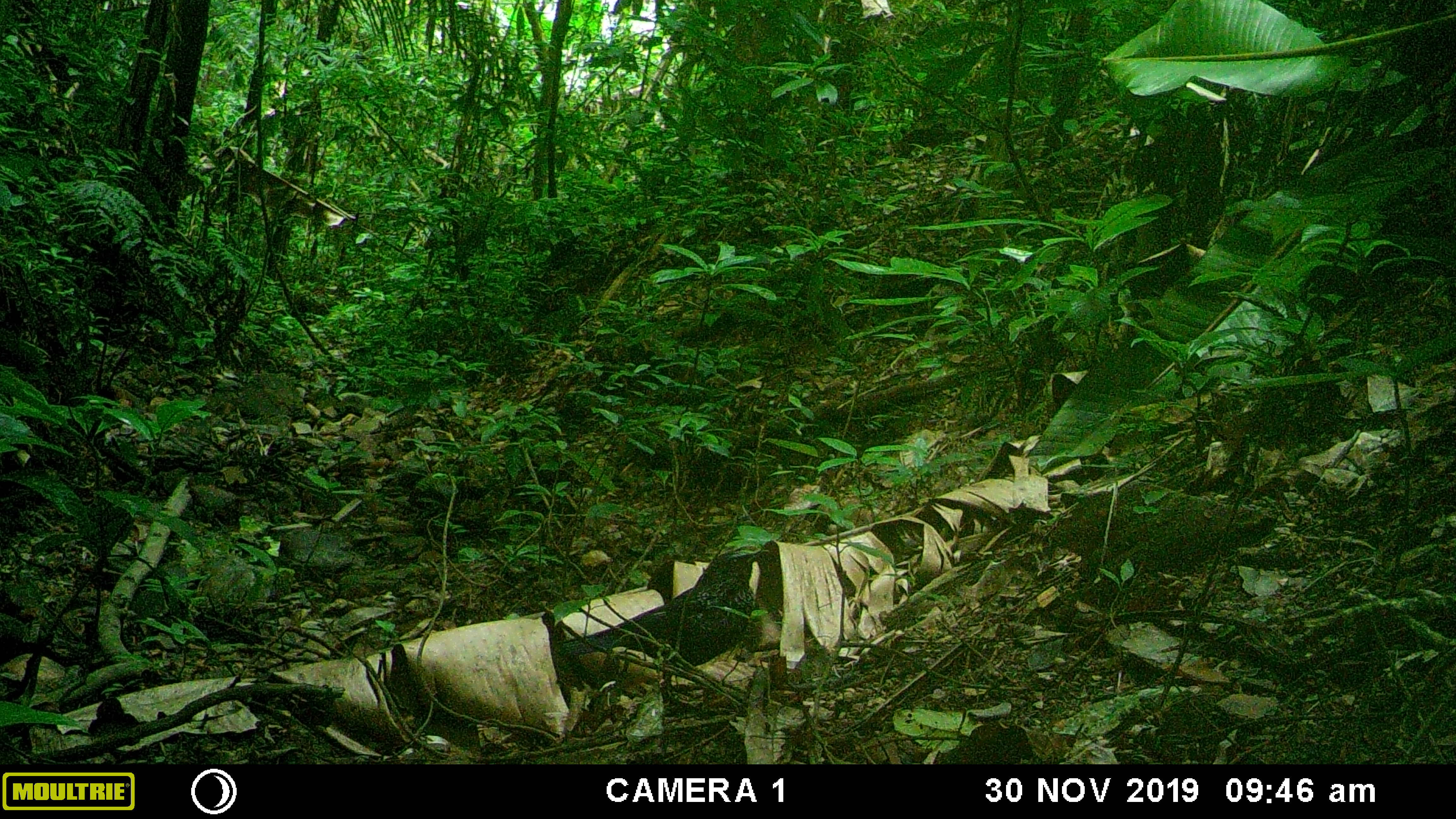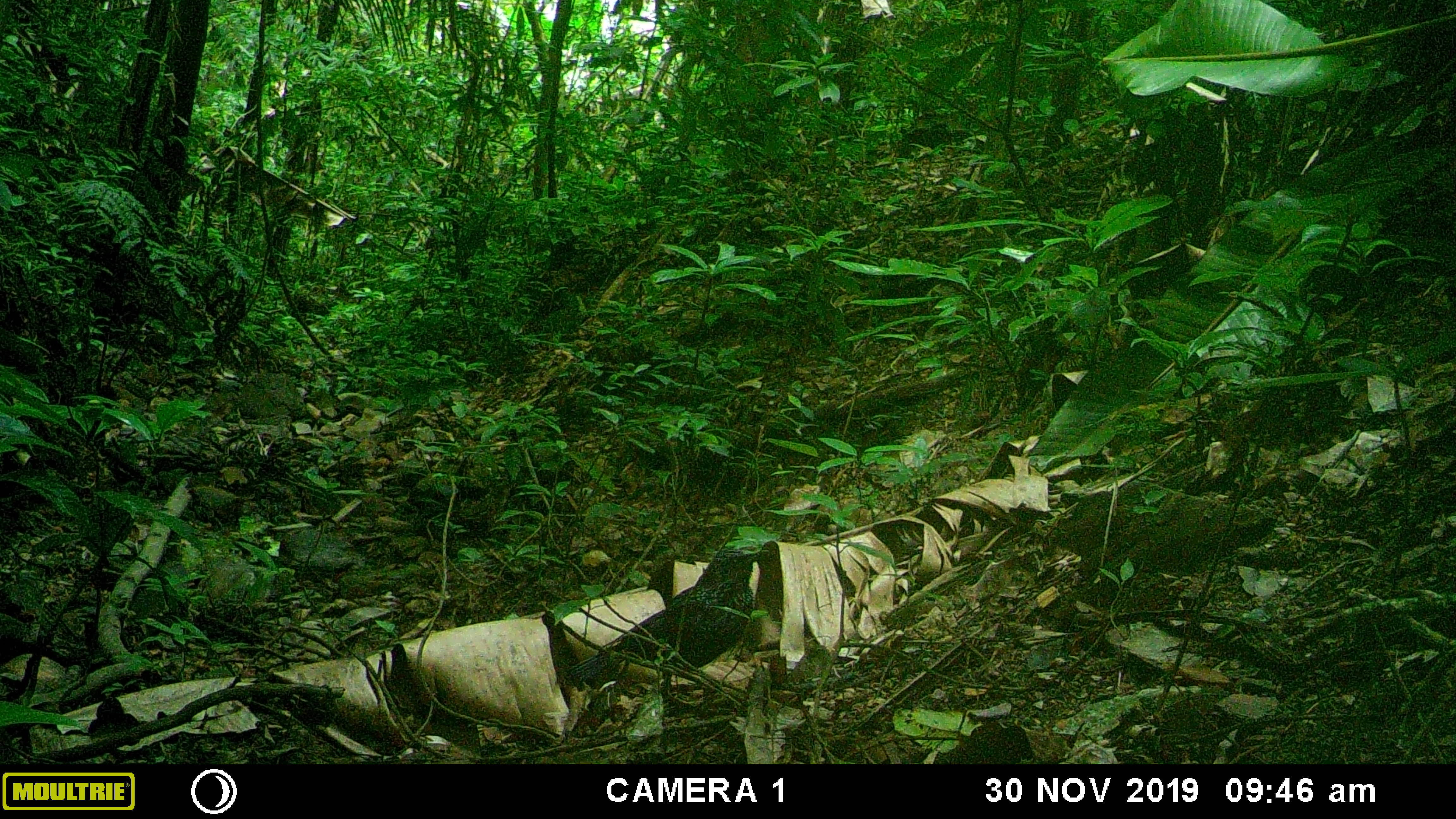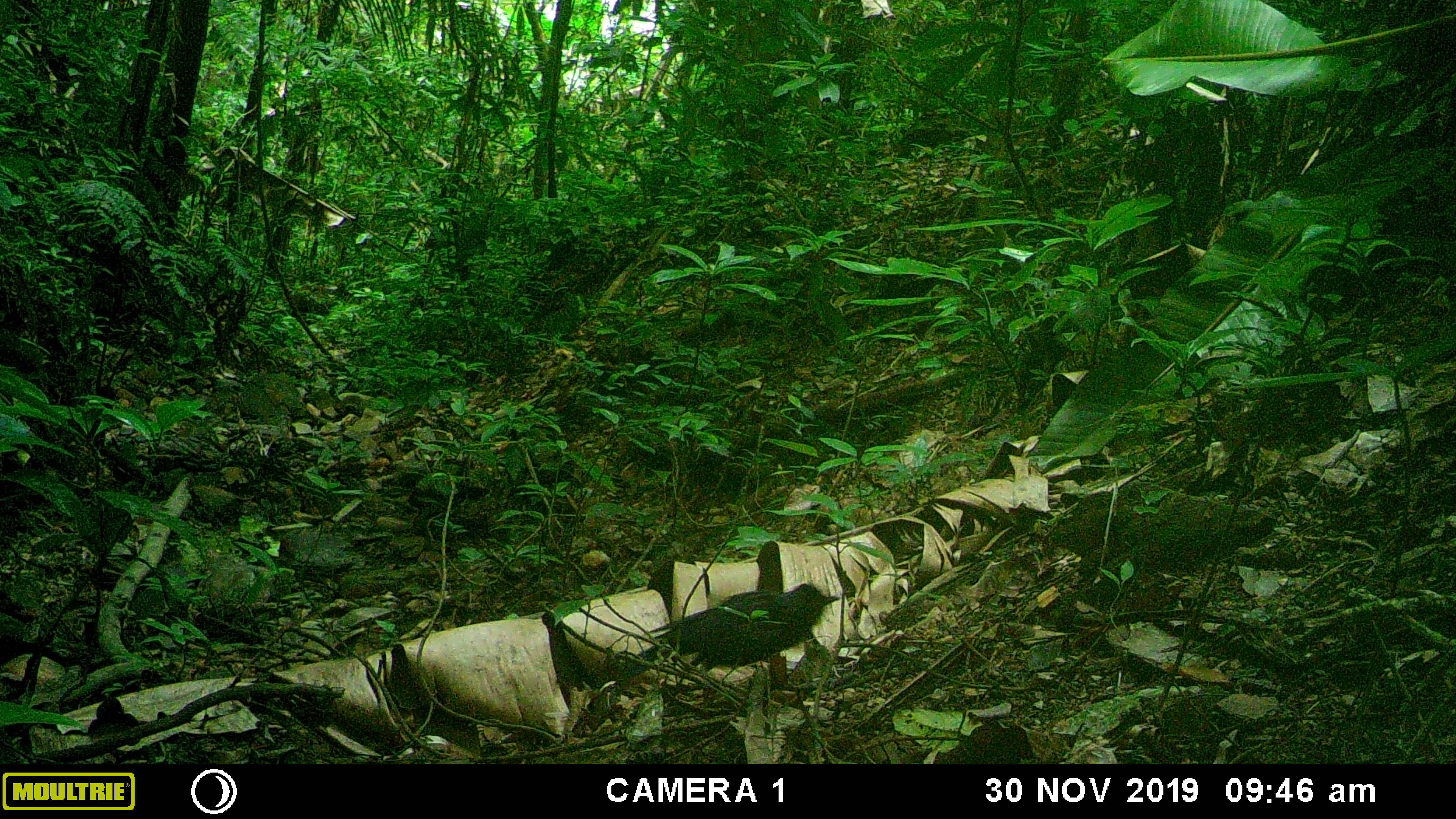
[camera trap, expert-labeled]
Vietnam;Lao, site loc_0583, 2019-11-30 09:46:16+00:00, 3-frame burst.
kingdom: Animalia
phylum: Chordata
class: Aves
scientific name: Aves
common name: bird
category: unidentified bird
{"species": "unidentified bird (bird) (Aves)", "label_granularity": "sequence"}